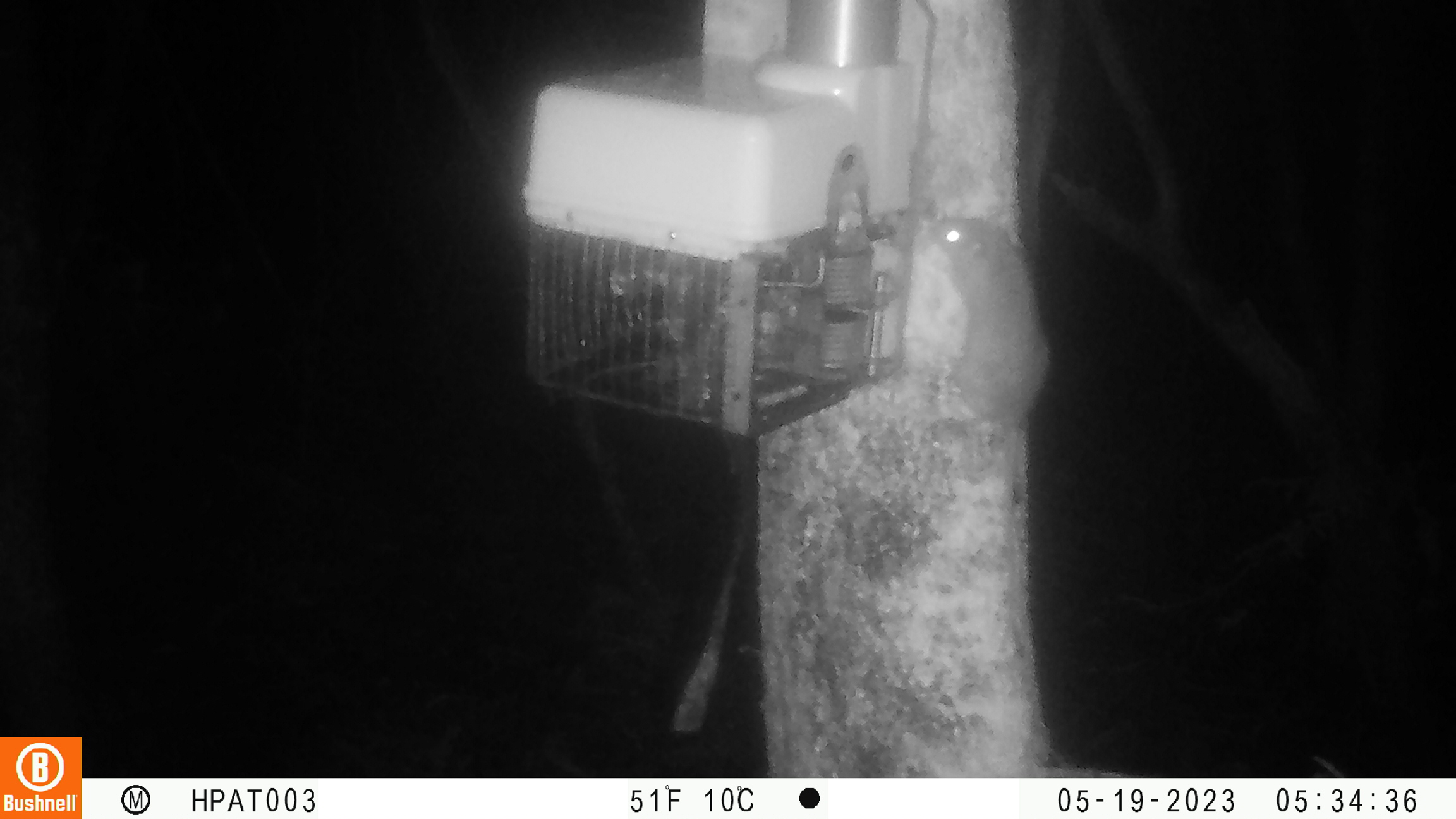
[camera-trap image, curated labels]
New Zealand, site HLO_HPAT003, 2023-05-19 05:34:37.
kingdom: Animalia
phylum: Chordata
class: Mammalia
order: Rodentia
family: Muridae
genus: Rattus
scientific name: Rattus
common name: rat